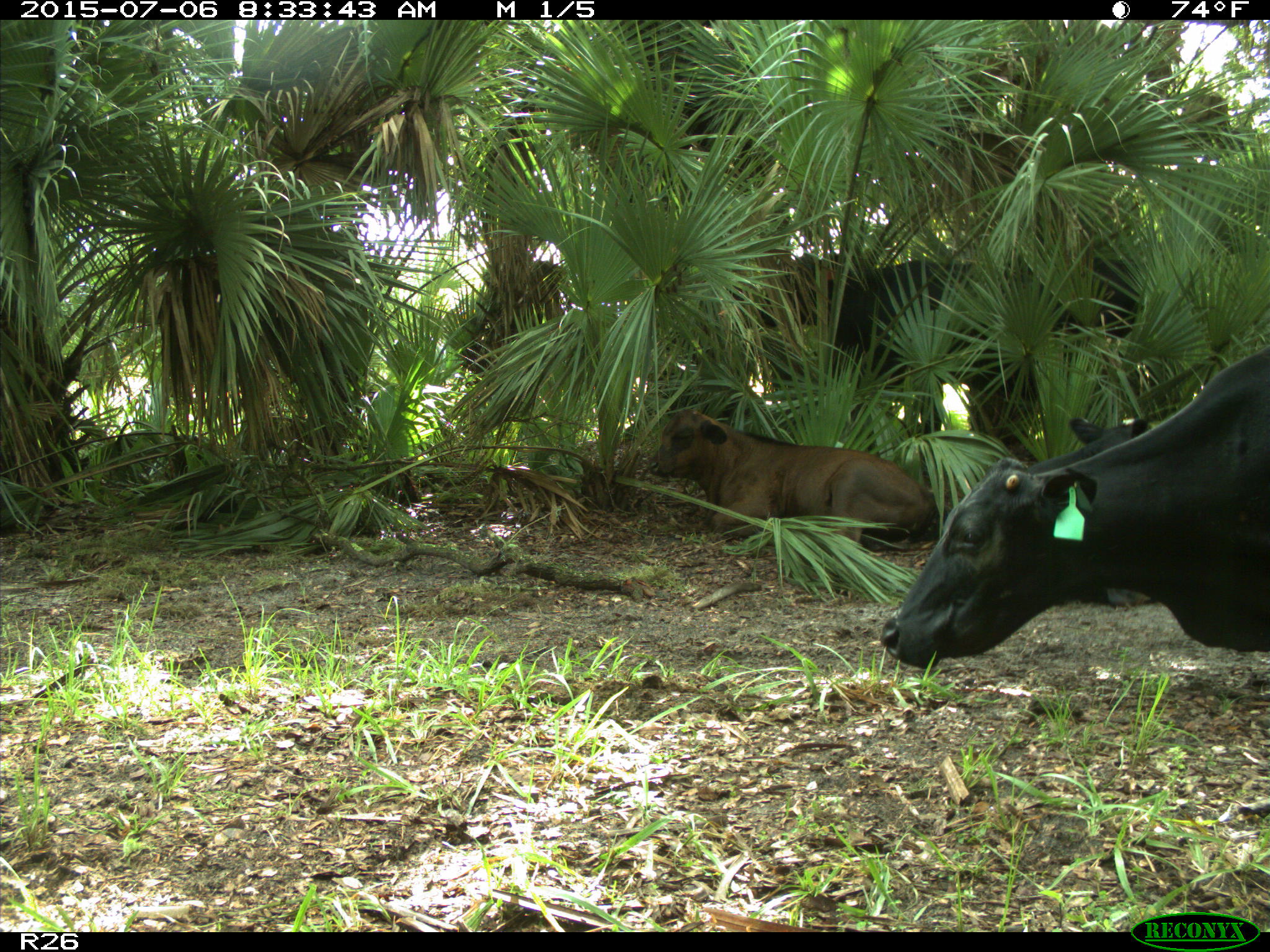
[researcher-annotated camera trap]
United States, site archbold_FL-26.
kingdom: Animalia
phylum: Chordata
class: Mammalia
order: Artiodactyla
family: Bovidae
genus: Bos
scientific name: Bos taurus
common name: domestic cow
Bos taurus (domestic cow).